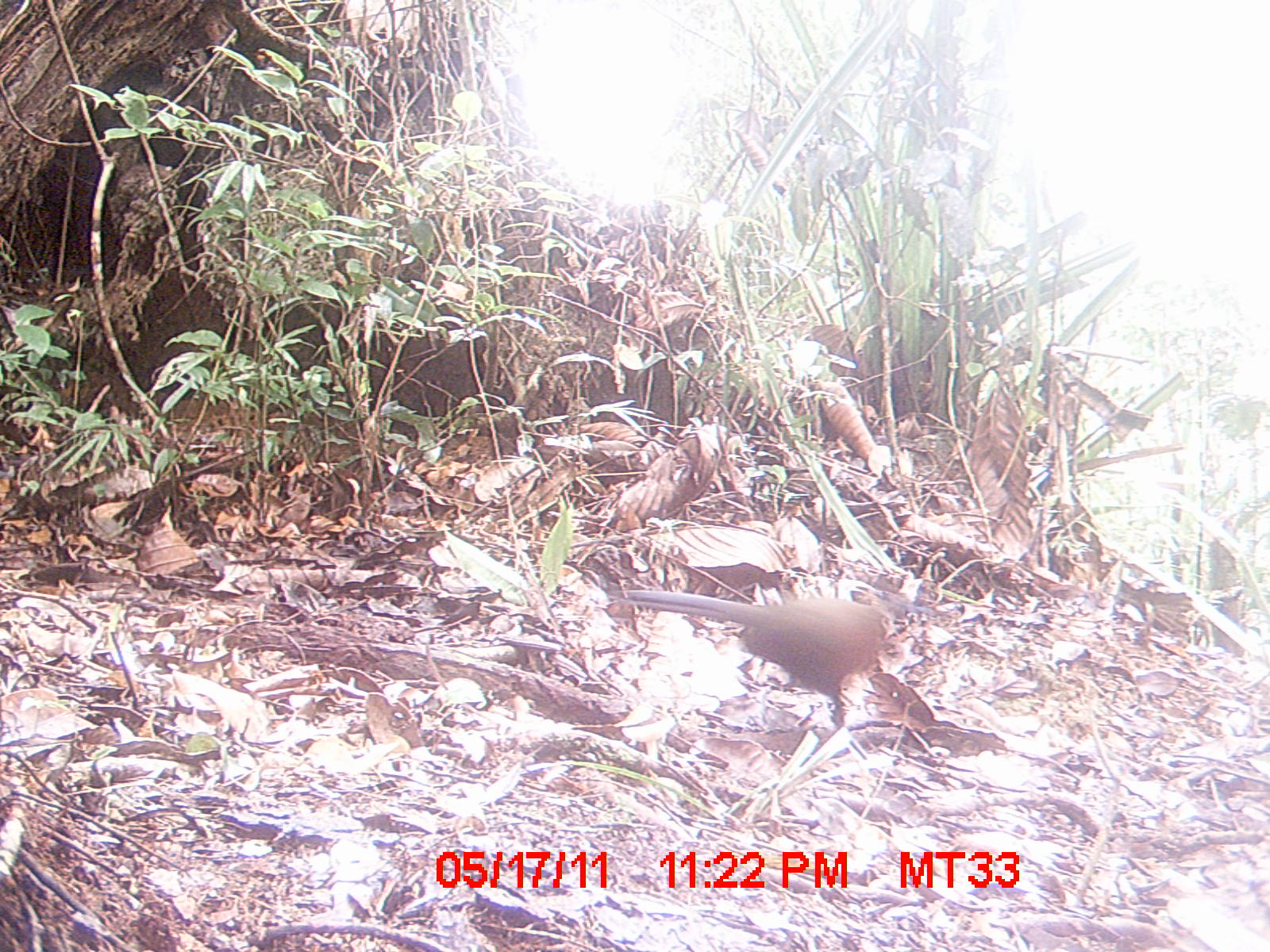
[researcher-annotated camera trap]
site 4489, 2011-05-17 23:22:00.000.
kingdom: Animalia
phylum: Chordata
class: Aves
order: Cuculiformes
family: Cuculidae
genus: Coua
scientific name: Coua serriana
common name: red-breasted coua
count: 1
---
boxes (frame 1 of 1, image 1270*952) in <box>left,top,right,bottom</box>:
coua serriana: <box>596,581,939,730</box>